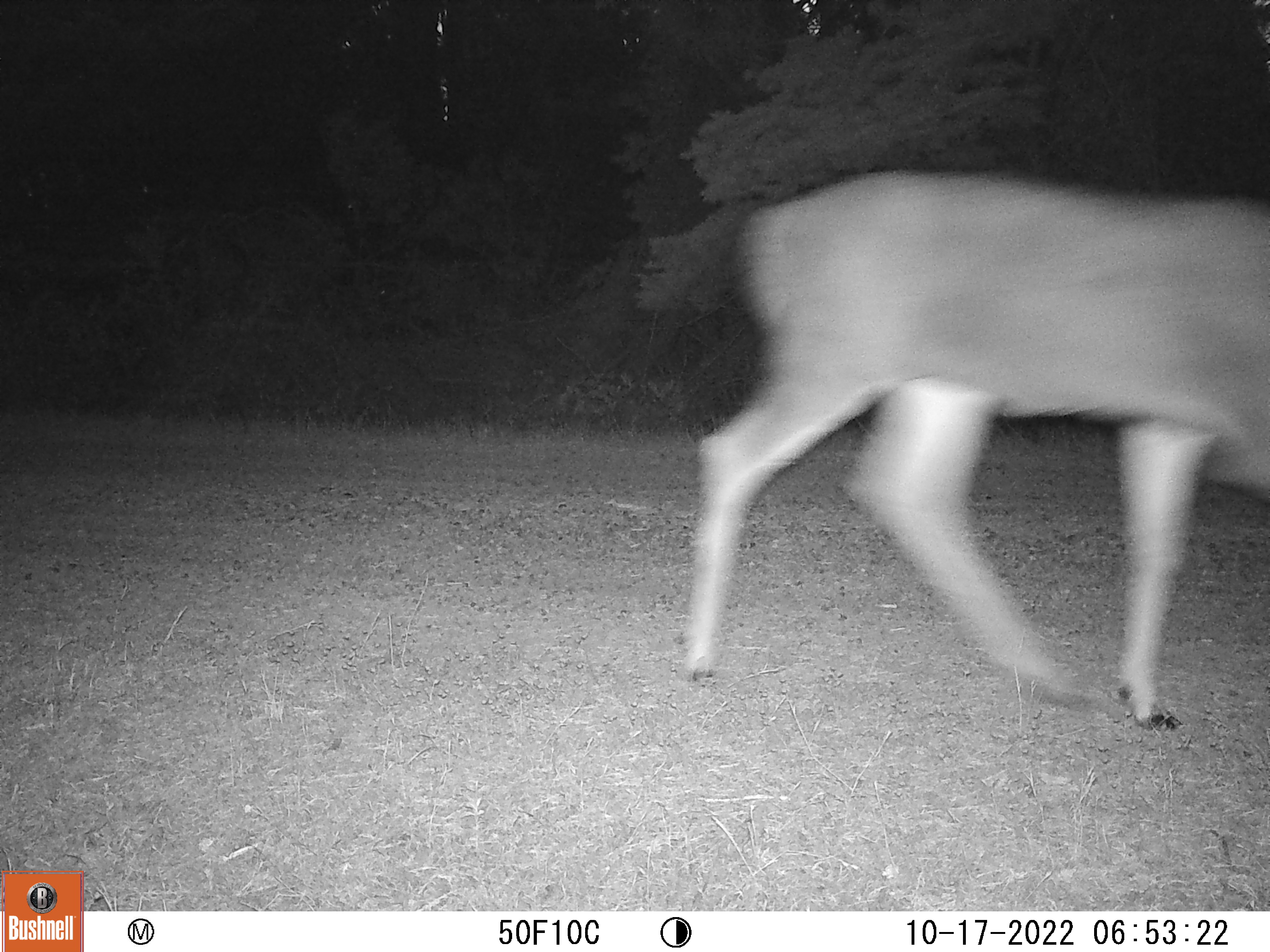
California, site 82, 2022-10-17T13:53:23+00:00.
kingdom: Animalia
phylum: Chordata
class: Mammalia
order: Artiodactyla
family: Cervidae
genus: Odocoileus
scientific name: Odocoileus hemionus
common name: mule deer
Mule deer (Odocoileus hemionus).